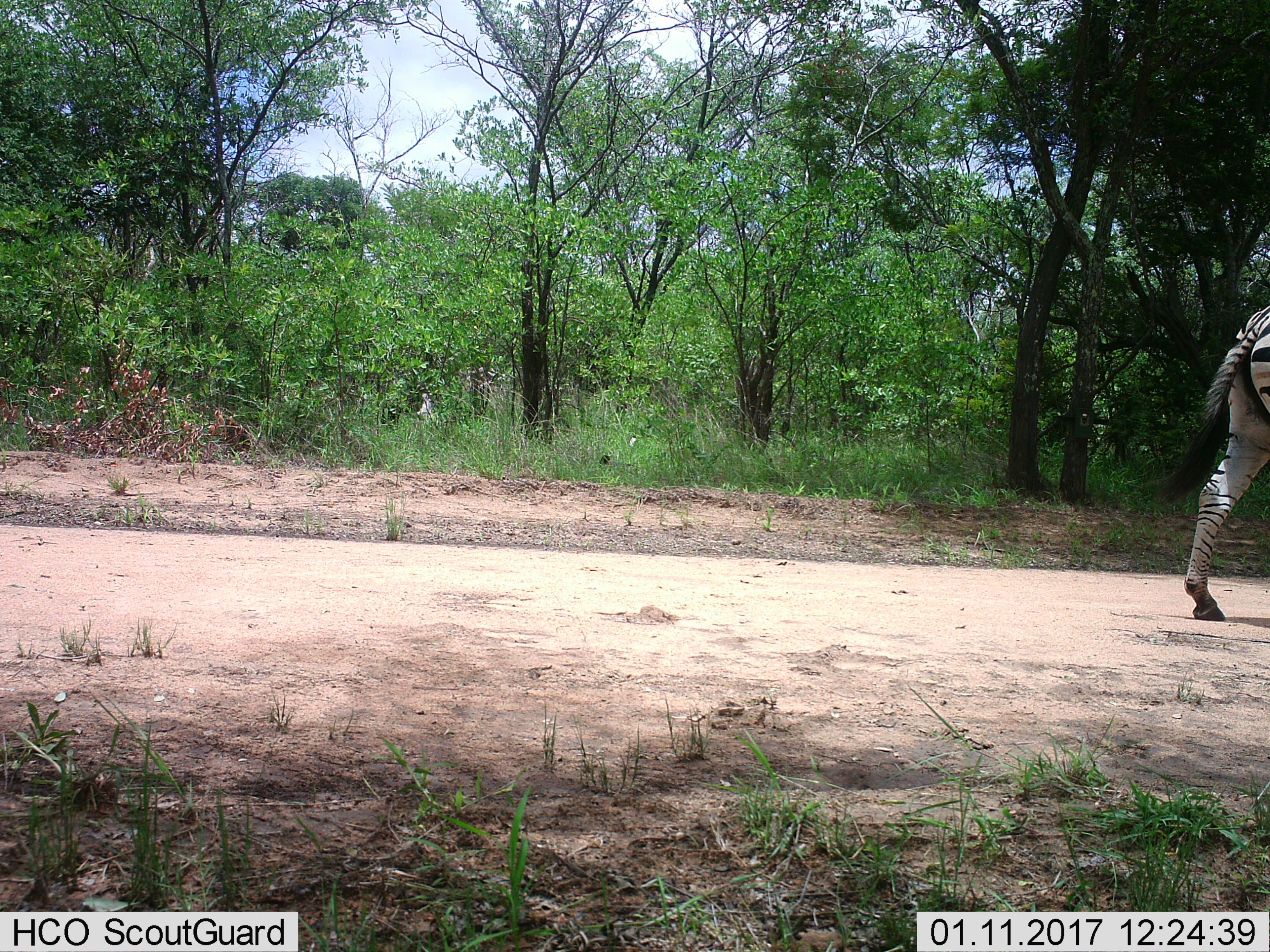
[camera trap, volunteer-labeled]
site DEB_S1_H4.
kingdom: Animalia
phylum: Chordata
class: Mammalia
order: Perissodactyla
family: Equidae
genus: Equus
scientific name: Equus quagga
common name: plains zebra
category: zebraplains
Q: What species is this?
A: Zebraplains (plains zebra) (Equus quagga).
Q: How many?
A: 1.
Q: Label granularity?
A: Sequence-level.